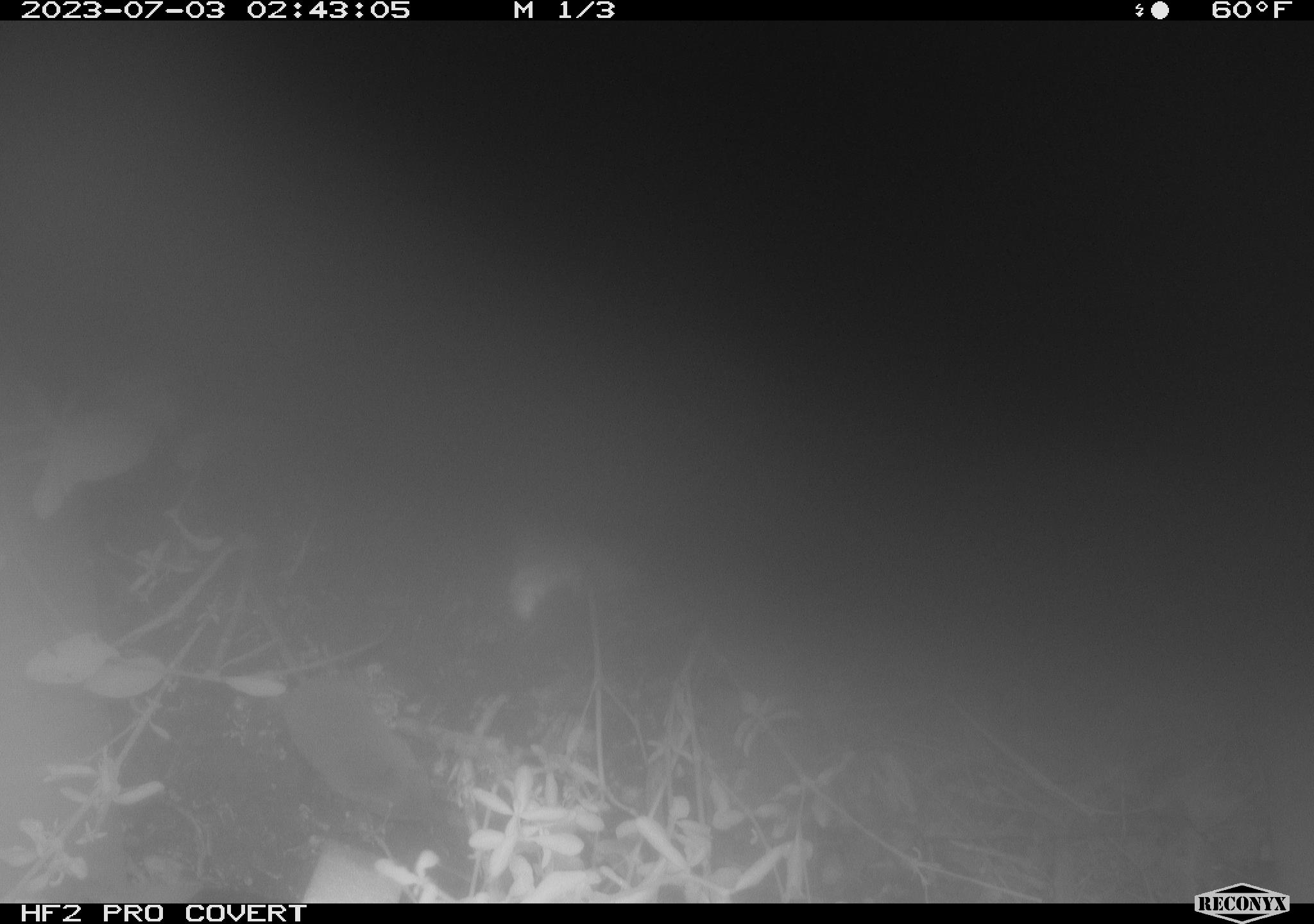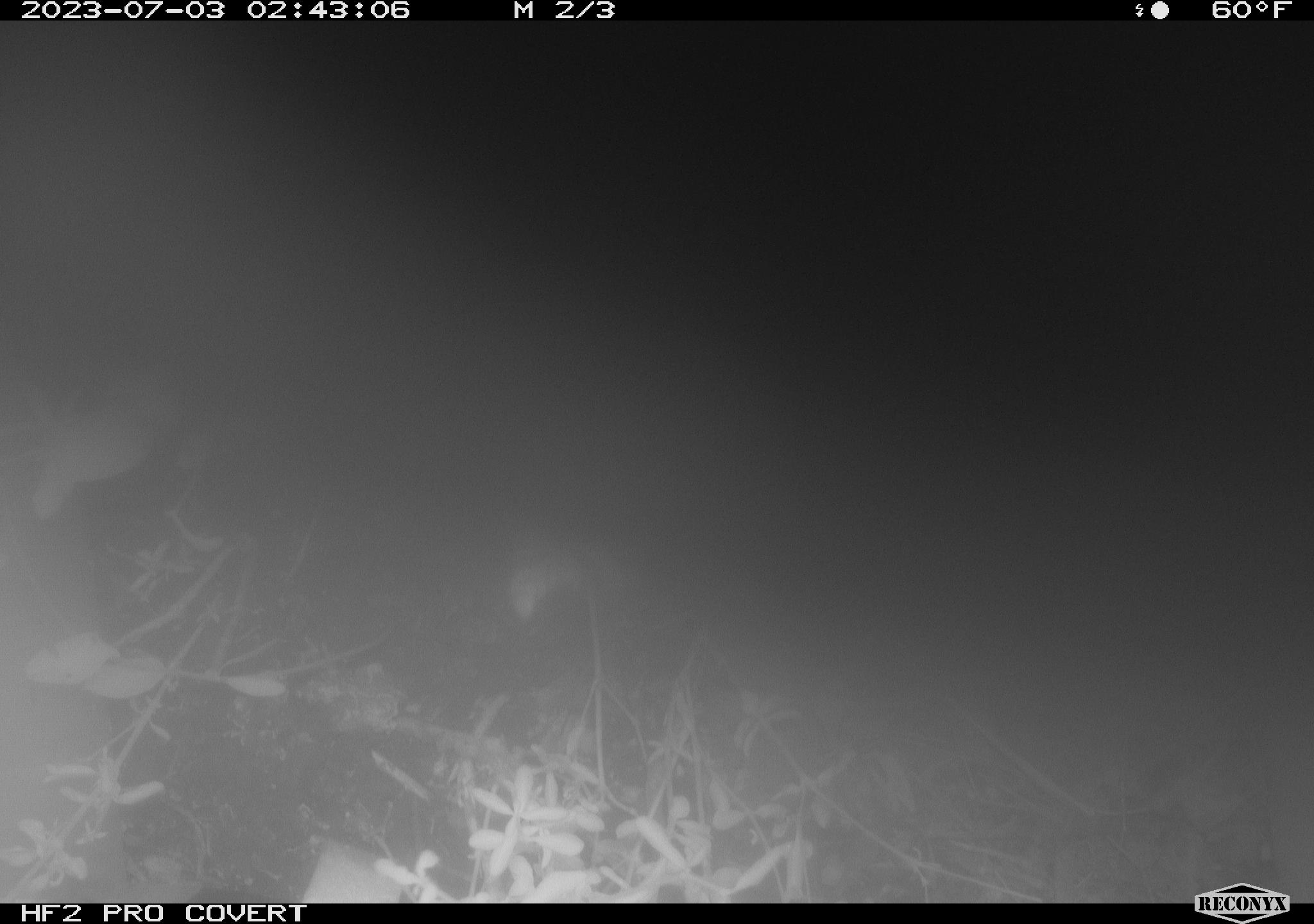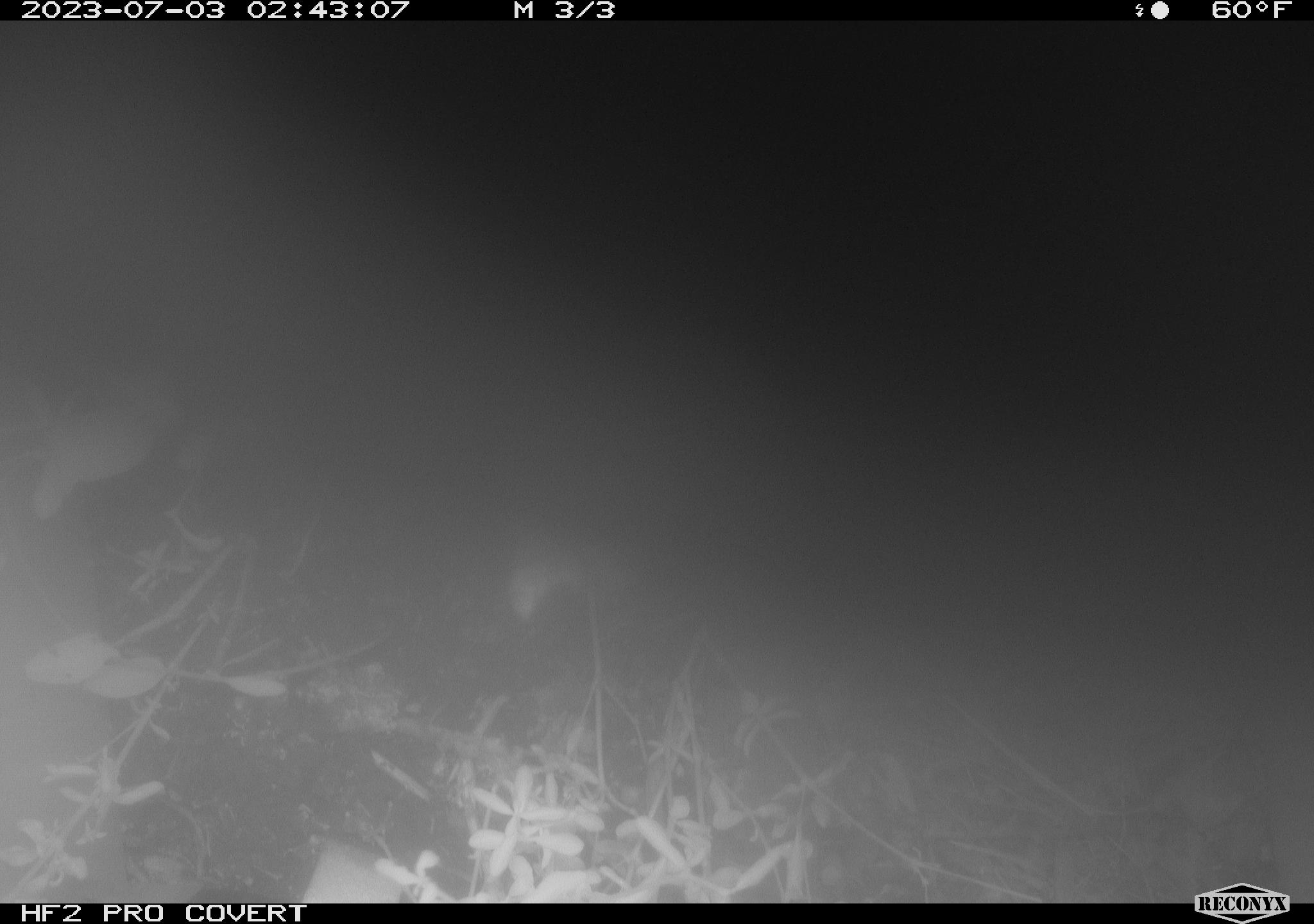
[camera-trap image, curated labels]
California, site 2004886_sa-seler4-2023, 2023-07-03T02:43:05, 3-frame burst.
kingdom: Animalia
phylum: Chordata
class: Mammalia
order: Eulipotyphla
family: Soricidae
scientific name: Soricidae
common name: shrews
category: soricidae family